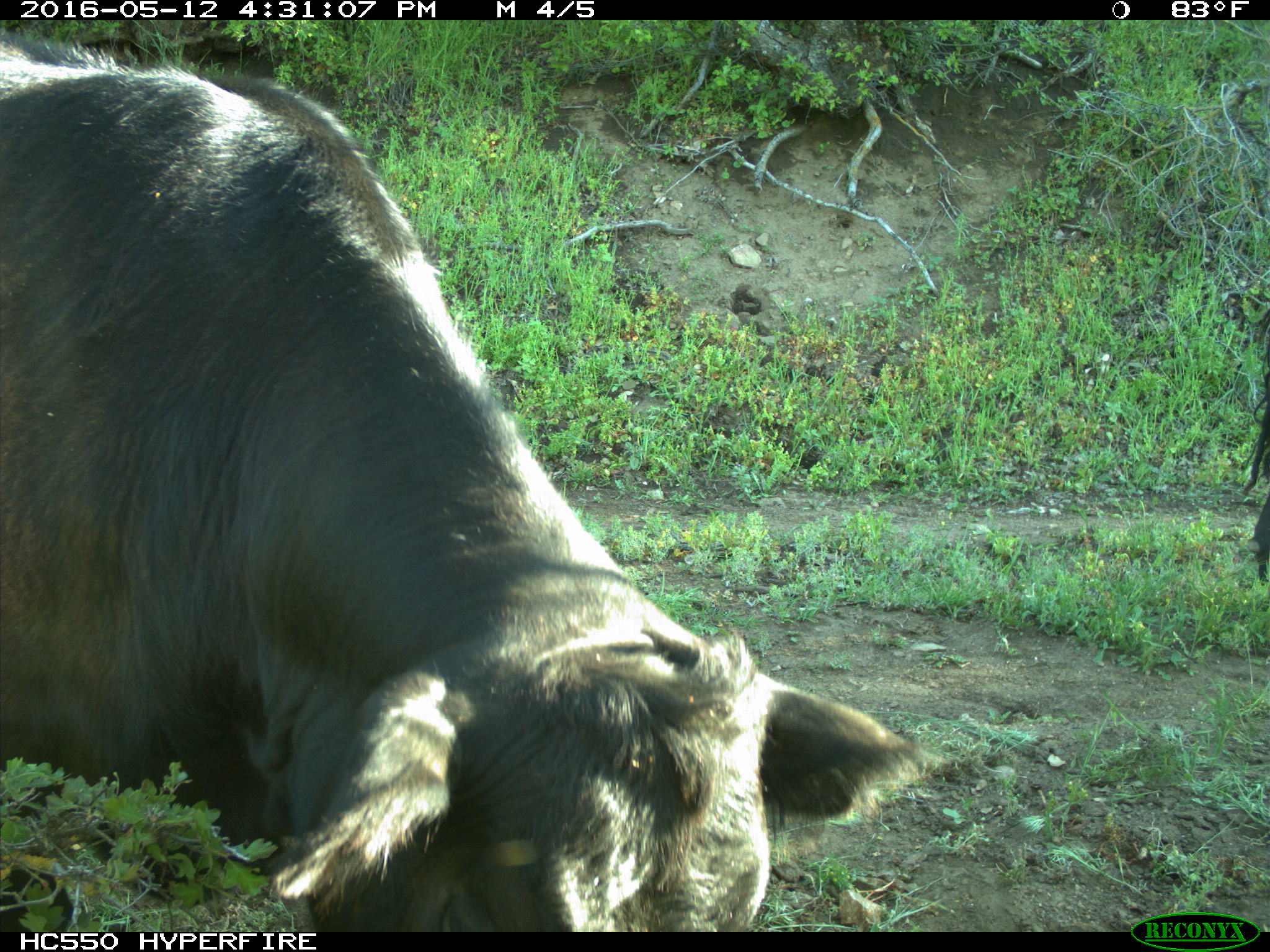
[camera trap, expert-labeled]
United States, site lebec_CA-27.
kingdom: Animalia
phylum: Chordata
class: Mammalia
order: Artiodactyla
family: Bovidae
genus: Bos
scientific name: Bos taurus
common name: domestic cow